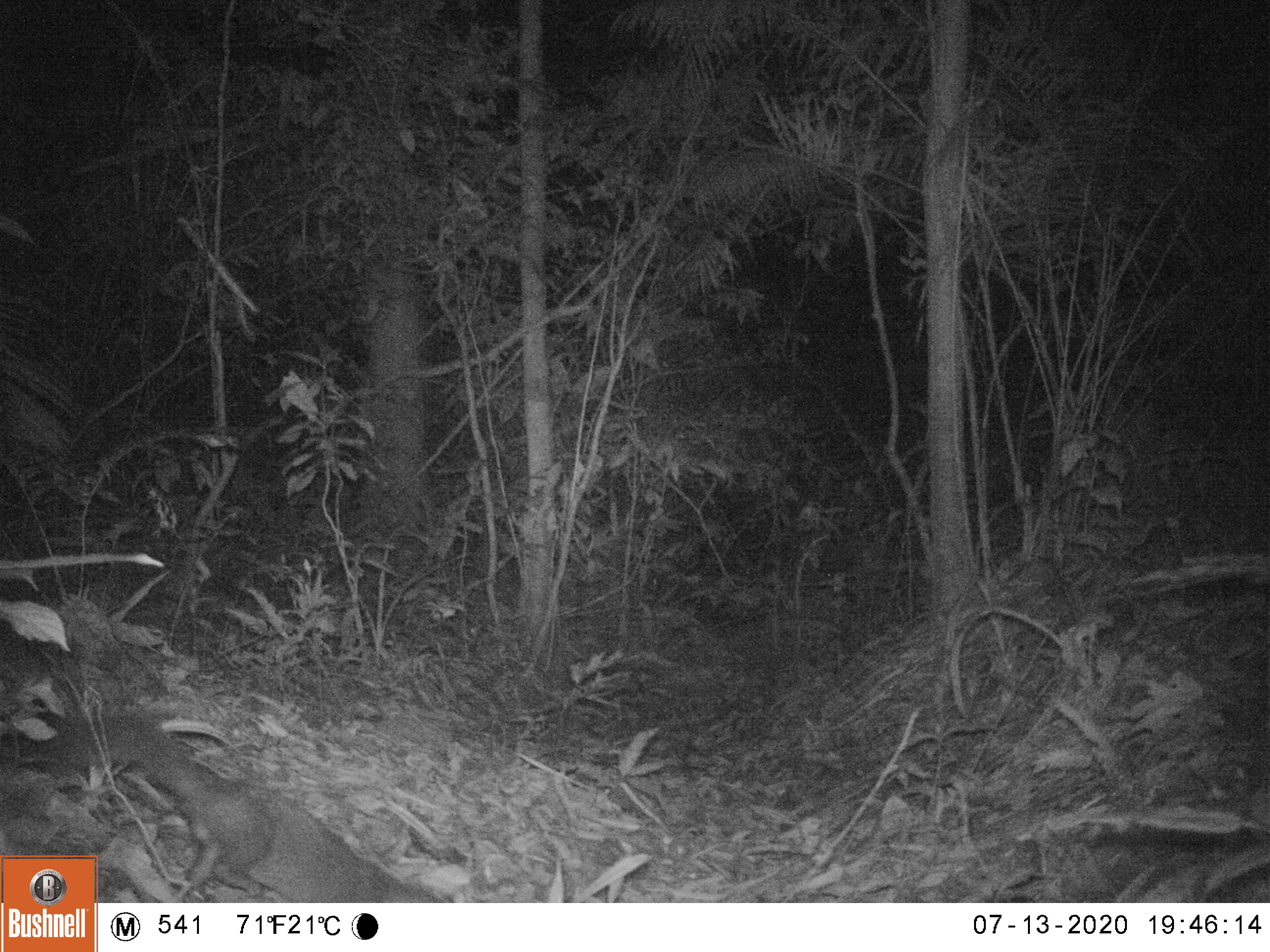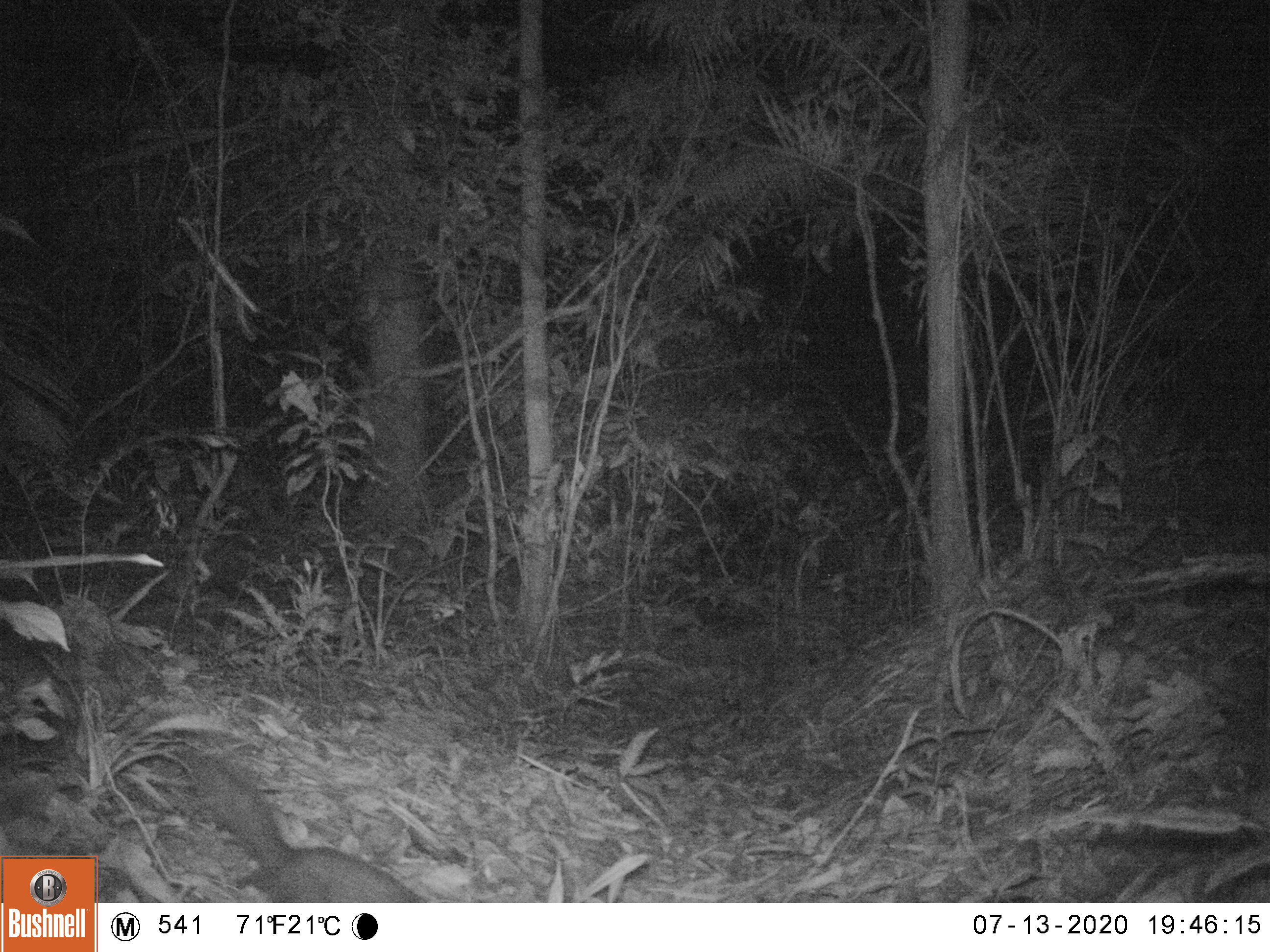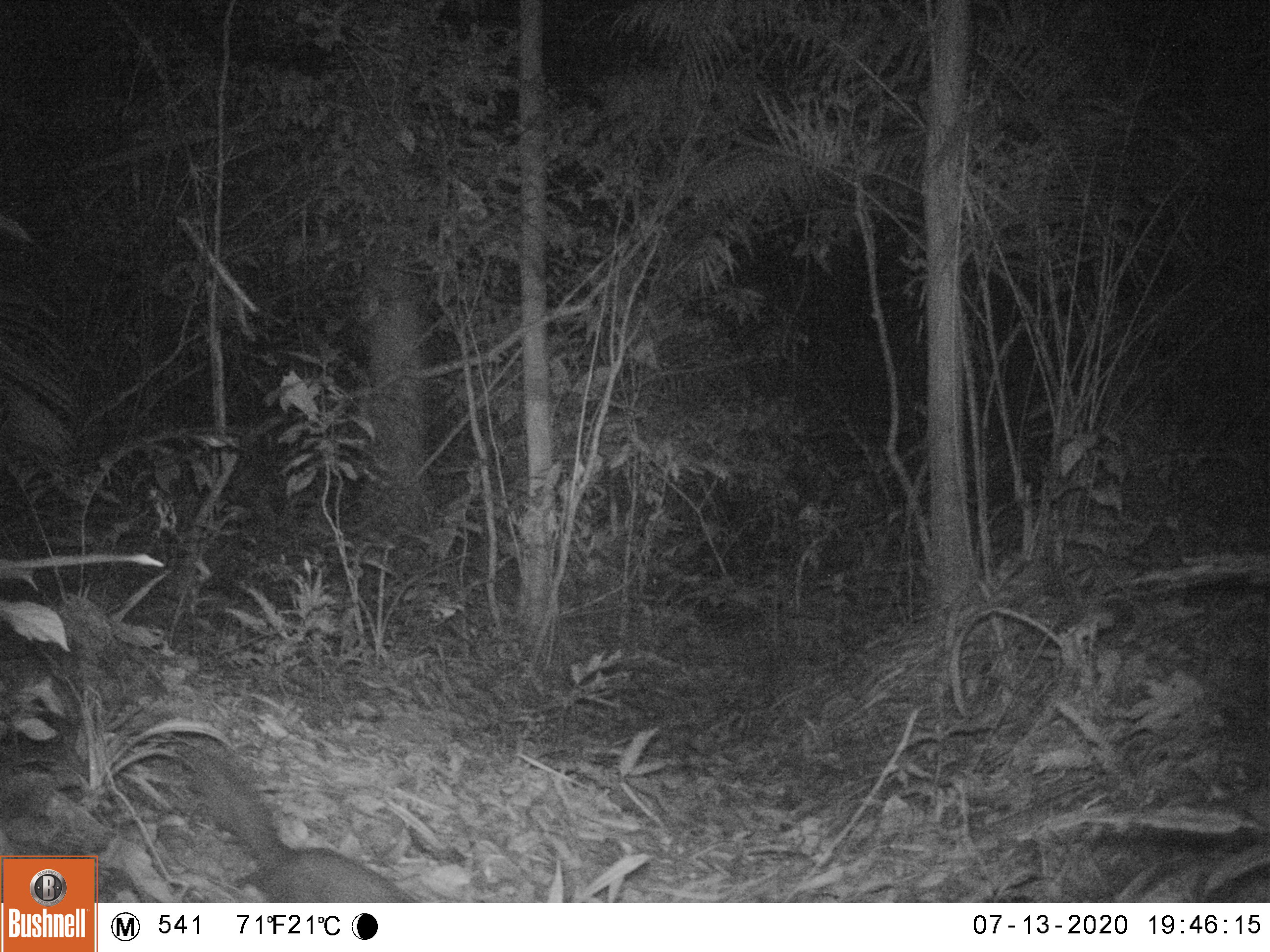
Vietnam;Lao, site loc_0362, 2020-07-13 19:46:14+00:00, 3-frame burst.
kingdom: Animalia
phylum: Chordata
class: Mammalia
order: Carnivora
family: Mustelidae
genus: Melogale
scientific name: Melogale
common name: ferret badger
Ferret badger (Melogale). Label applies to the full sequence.